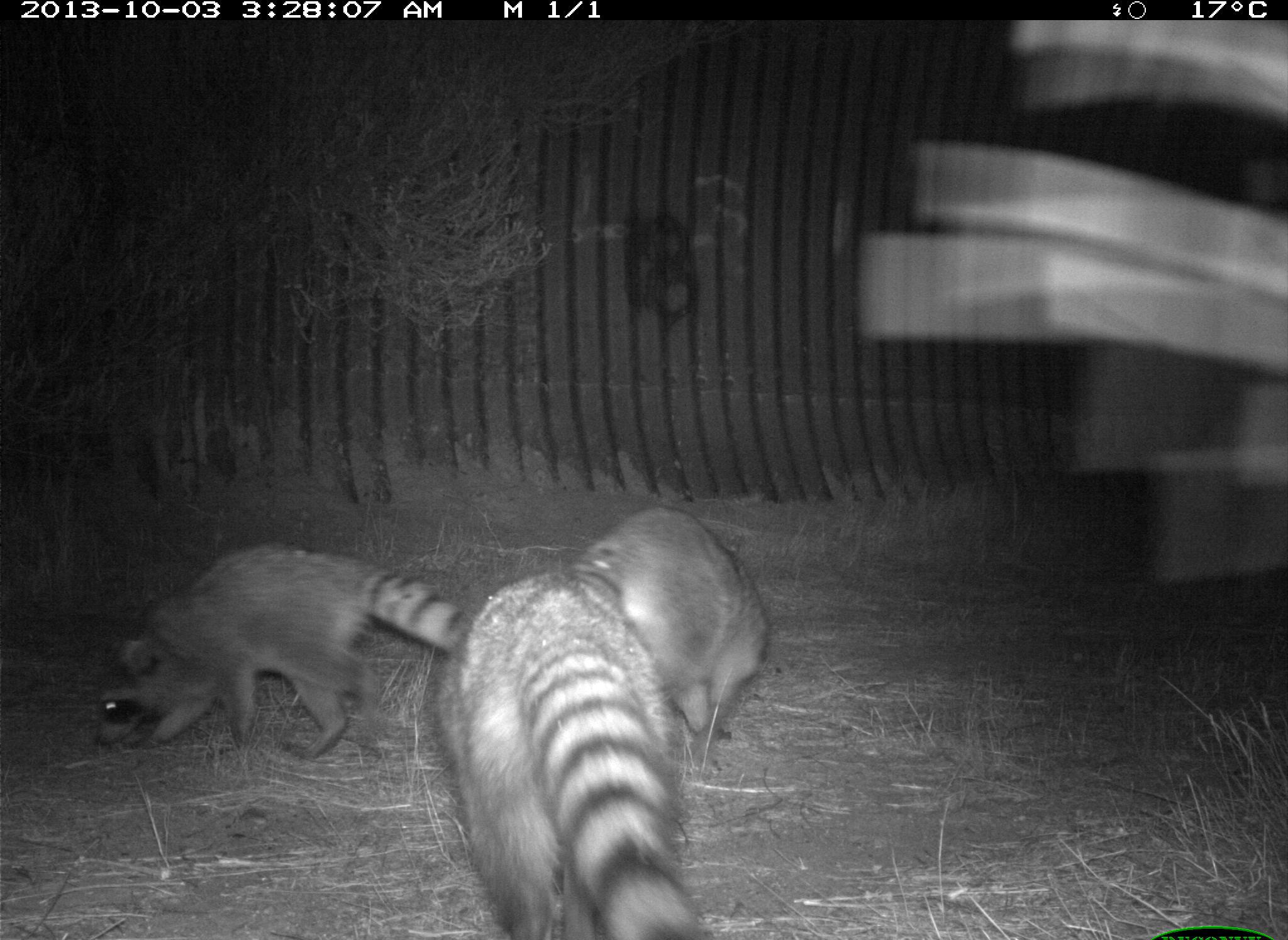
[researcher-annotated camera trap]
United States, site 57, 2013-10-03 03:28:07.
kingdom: Animalia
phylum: Chordata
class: Mammalia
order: Carnivora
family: Procyonidae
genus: Procyon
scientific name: Procyon lotor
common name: raccoon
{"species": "raccoon (Procyon lotor)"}